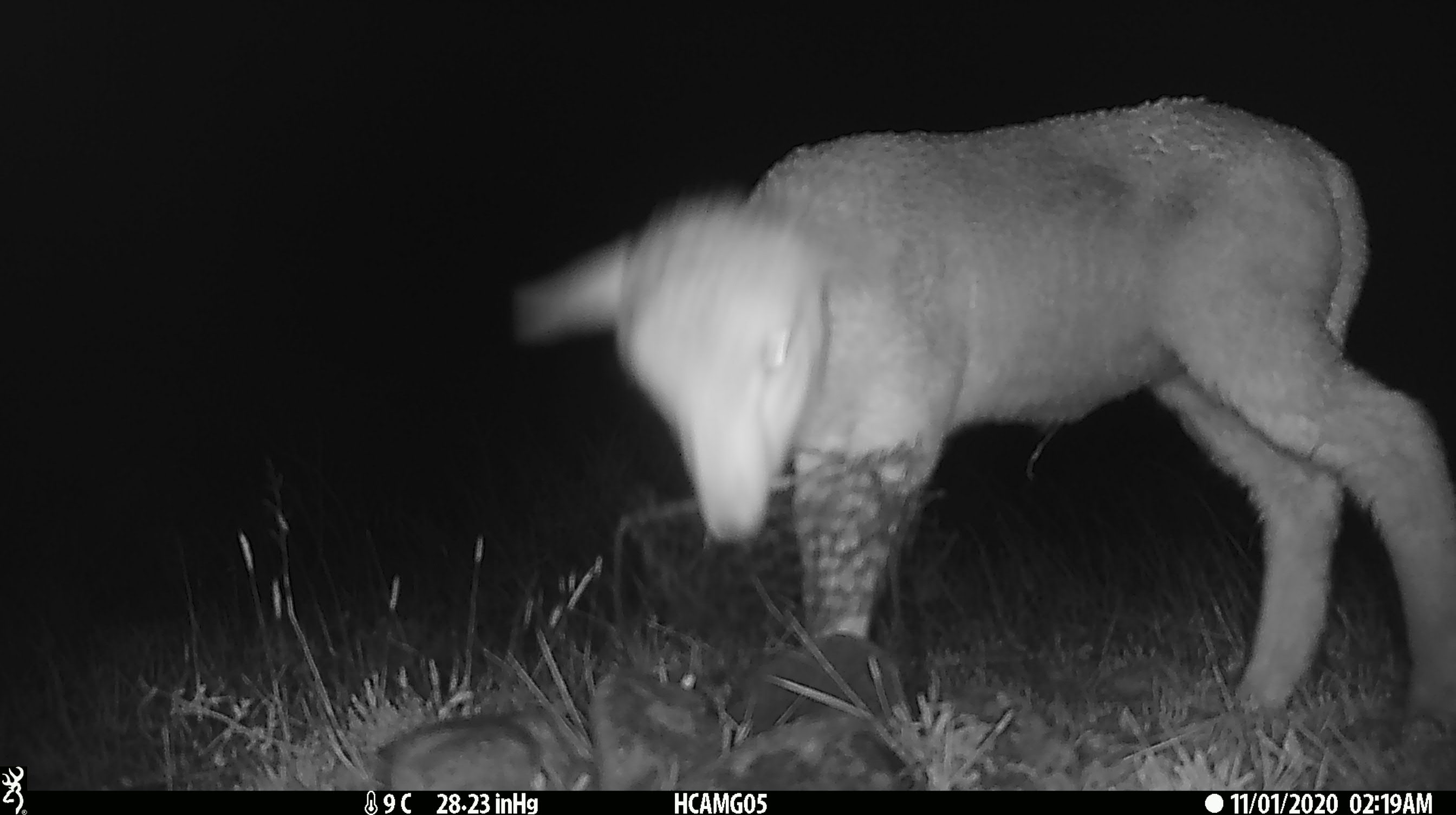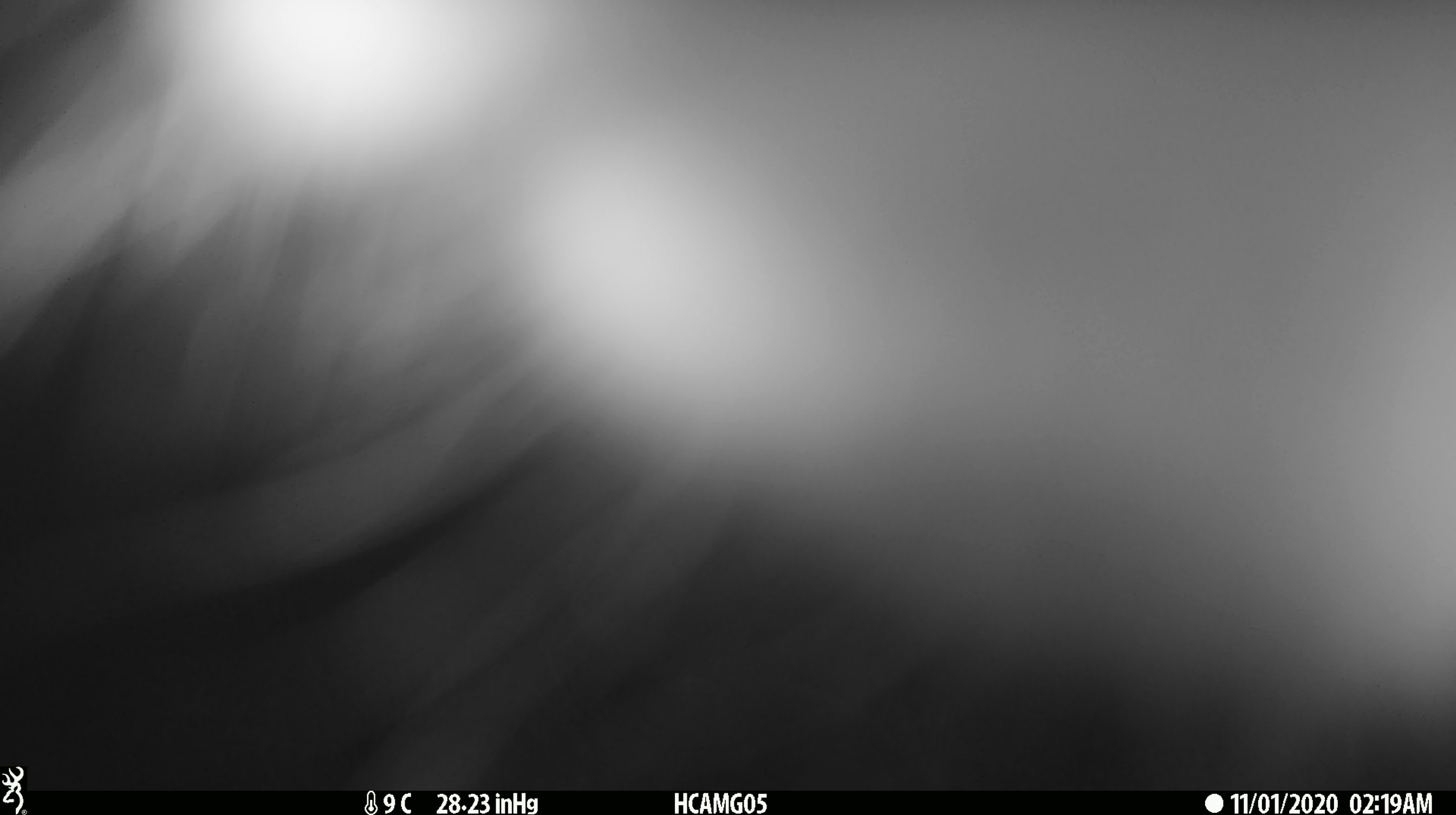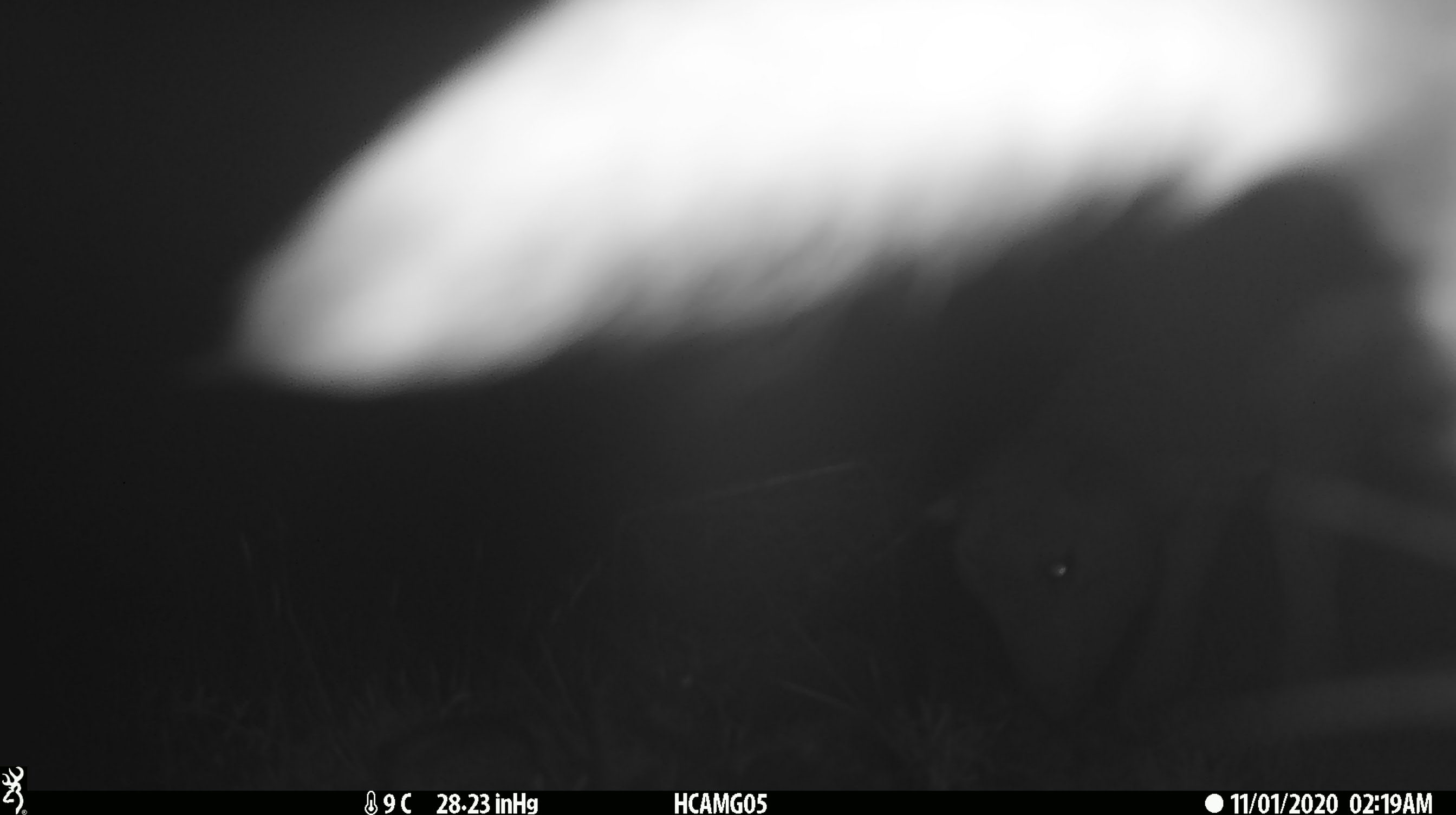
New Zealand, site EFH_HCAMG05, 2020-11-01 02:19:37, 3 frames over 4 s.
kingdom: Animalia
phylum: Chordata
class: Mammalia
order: Artiodactyla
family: Bovidae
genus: Ovis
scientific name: Ovis aries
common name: domestic sheep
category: sheep